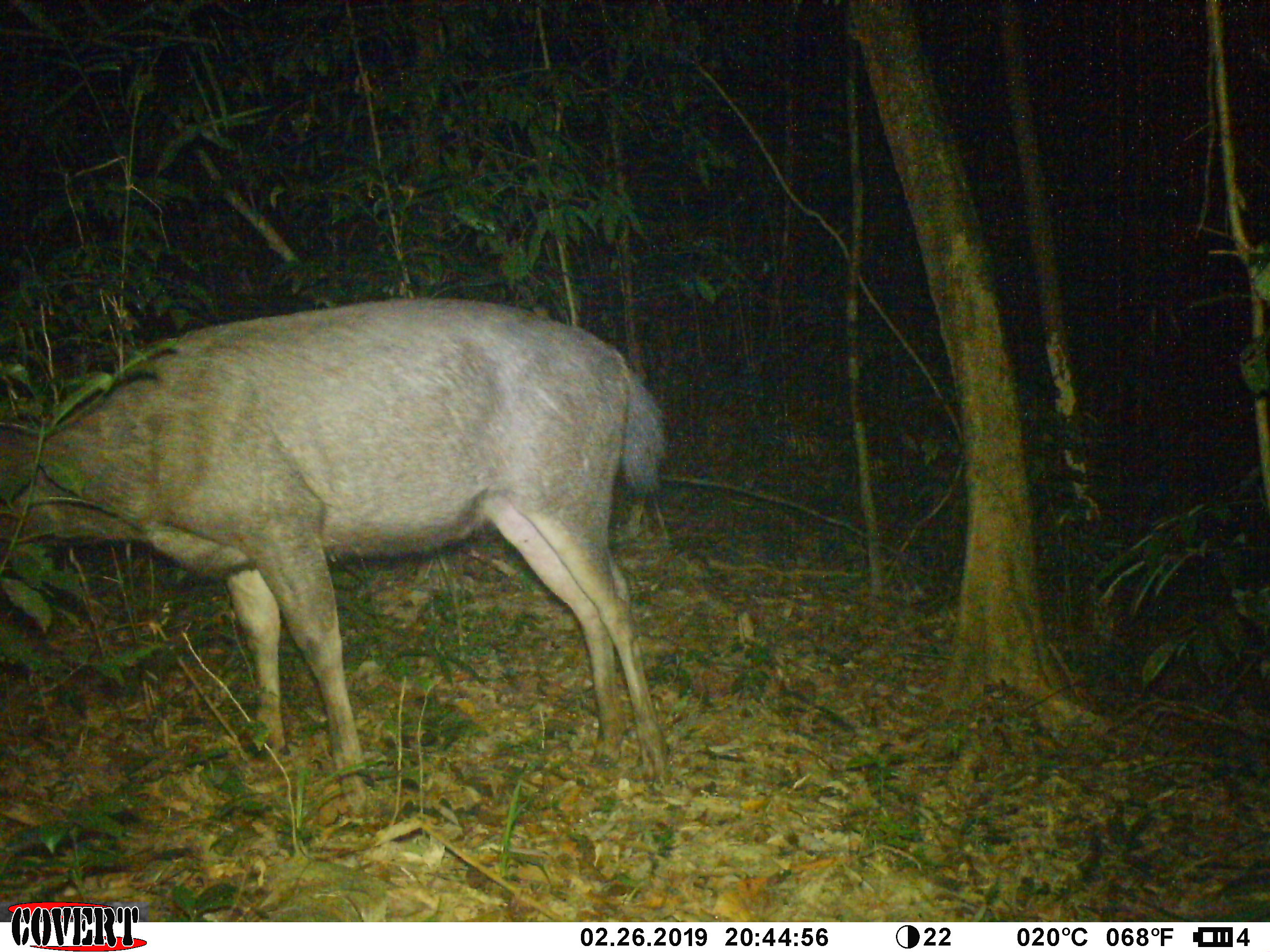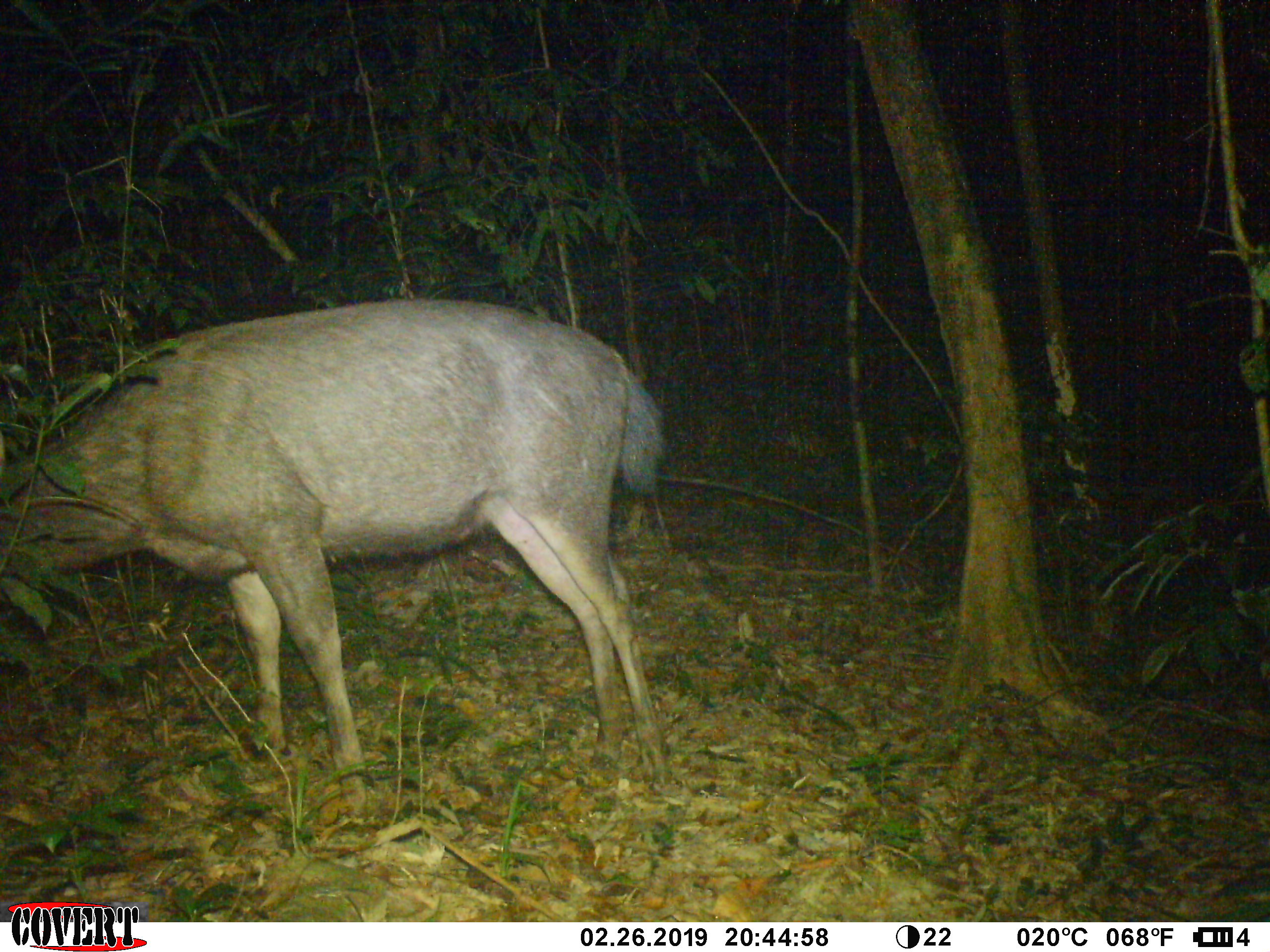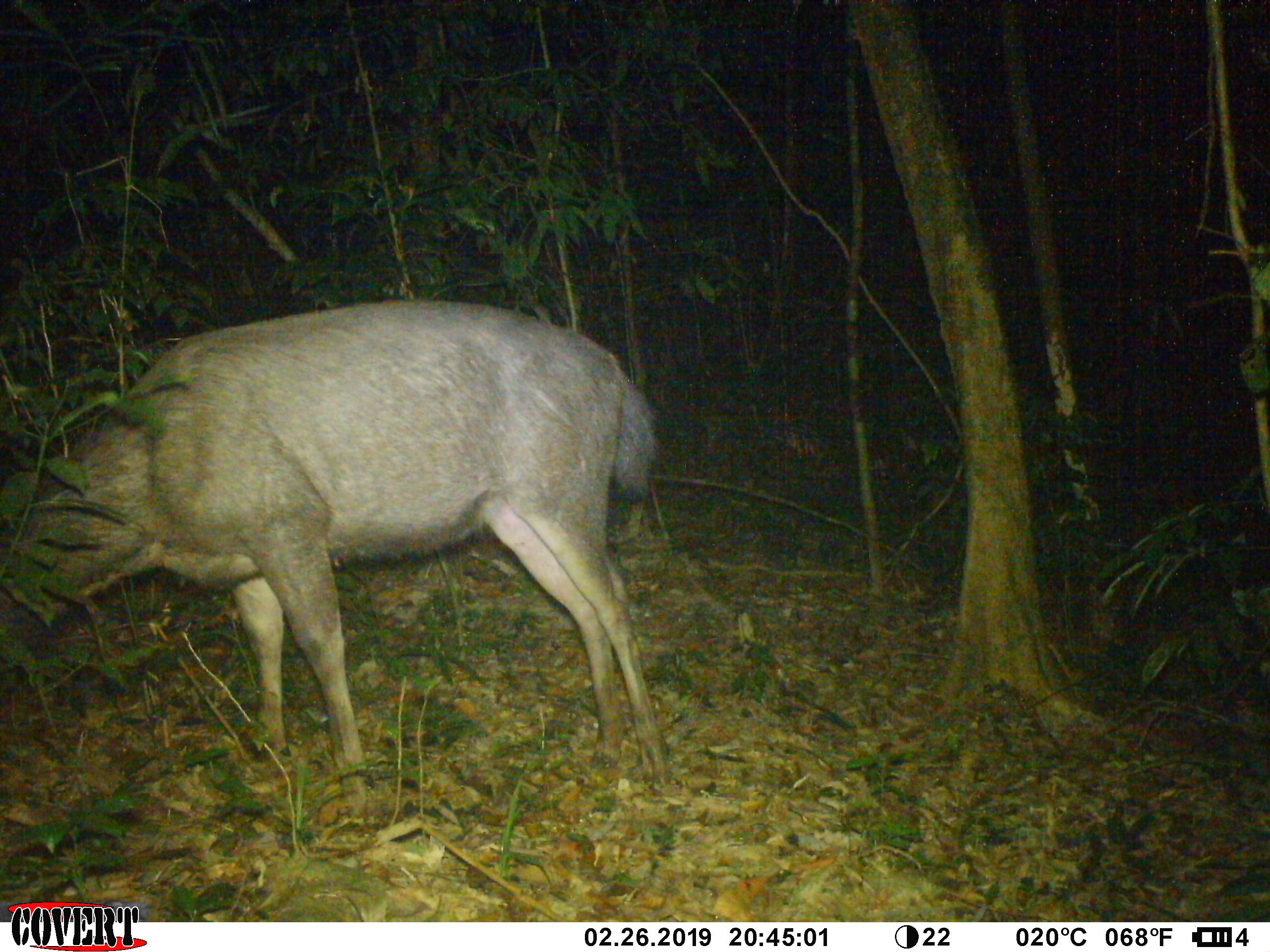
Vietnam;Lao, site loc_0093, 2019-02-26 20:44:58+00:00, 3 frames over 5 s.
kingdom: Animalia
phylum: Chordata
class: Mammalia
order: Artiodactyla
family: Cervidae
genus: Rusa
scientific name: Rusa unicolor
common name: sambar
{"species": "sambar (Rusa unicolor)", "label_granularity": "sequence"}